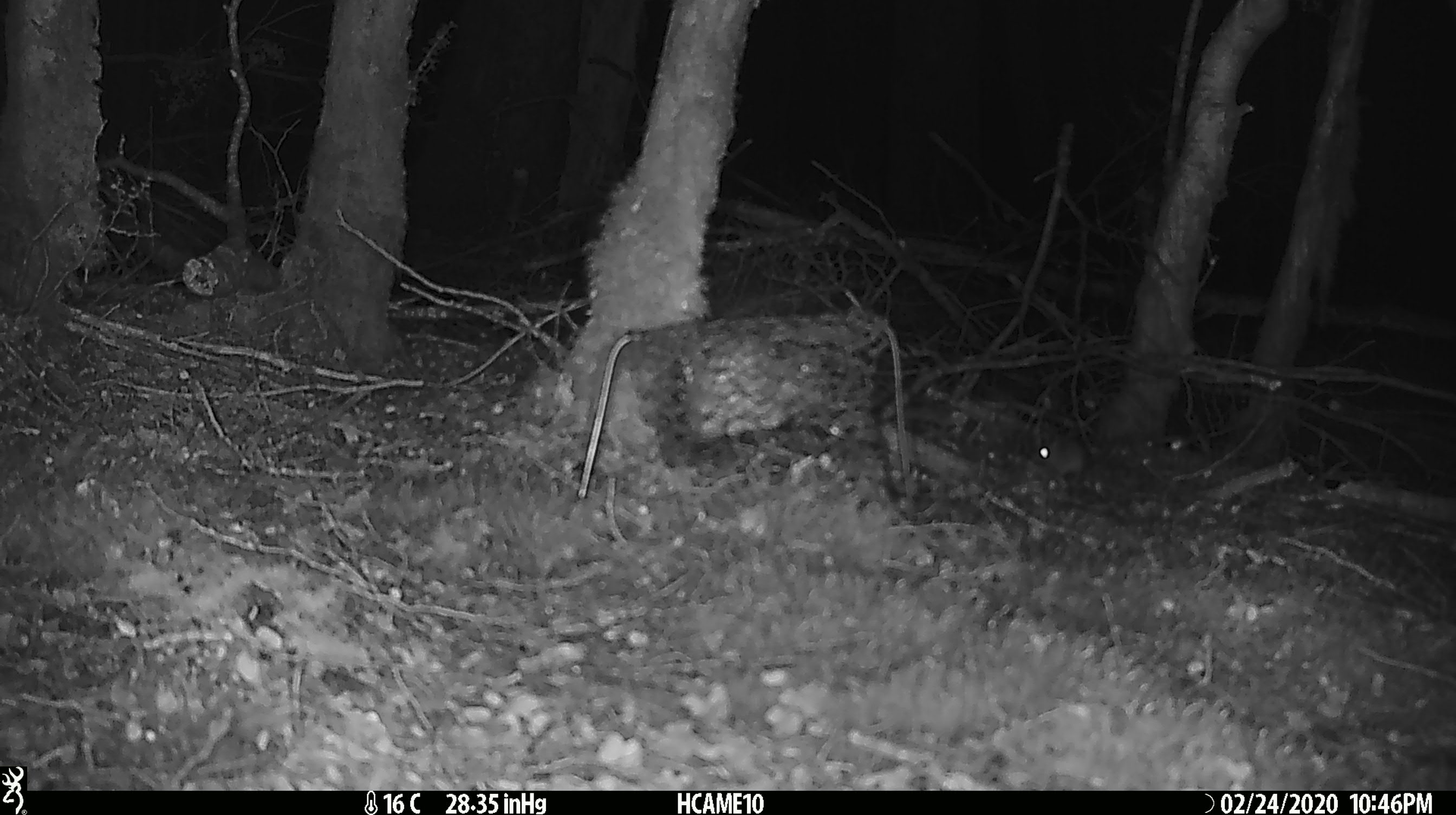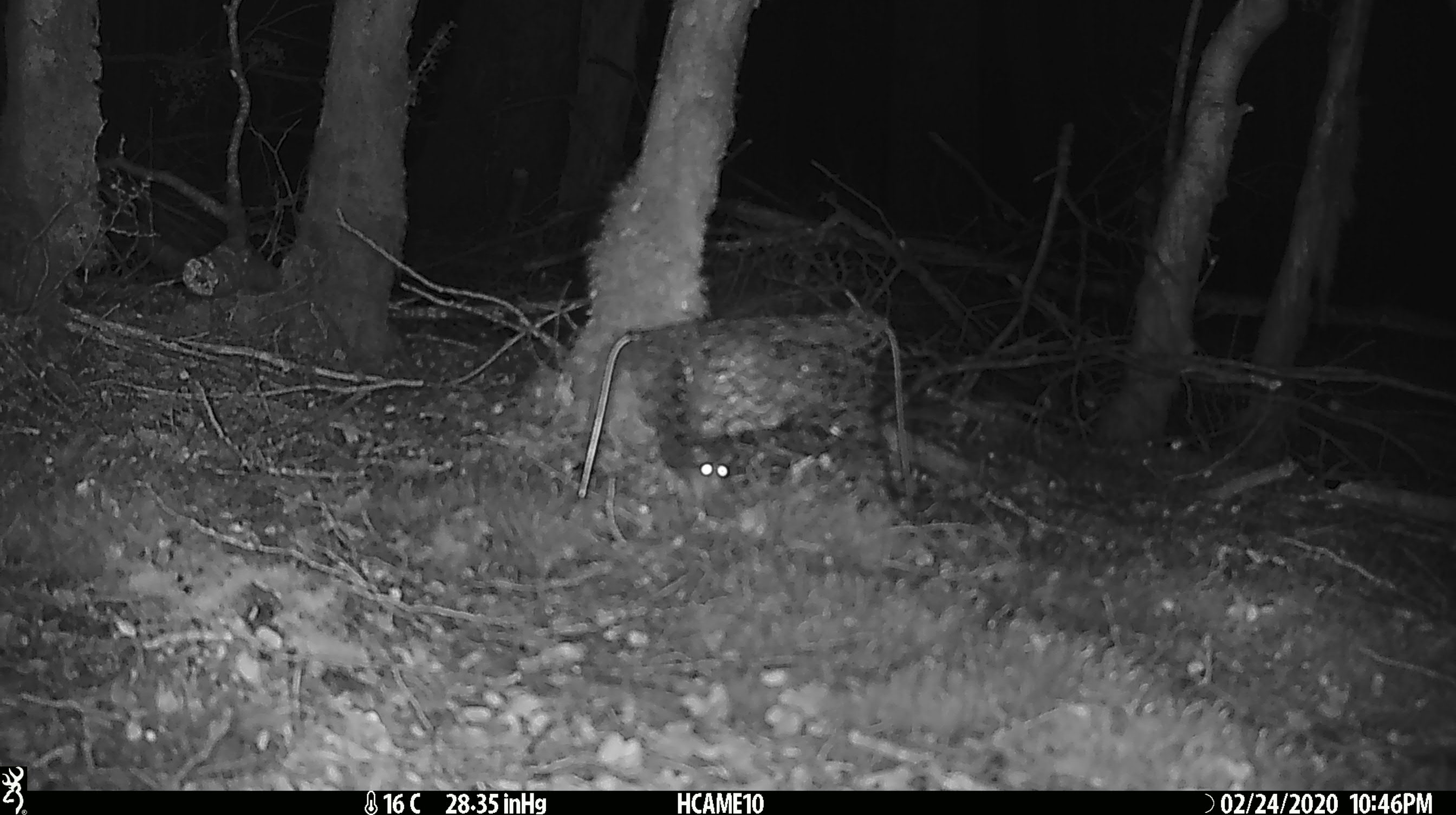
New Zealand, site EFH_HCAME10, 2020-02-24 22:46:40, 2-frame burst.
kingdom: Animalia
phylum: Chordata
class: Mammalia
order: Rodentia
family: Muridae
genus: Mus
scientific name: Mus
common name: mouse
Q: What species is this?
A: Mouse (Mus).